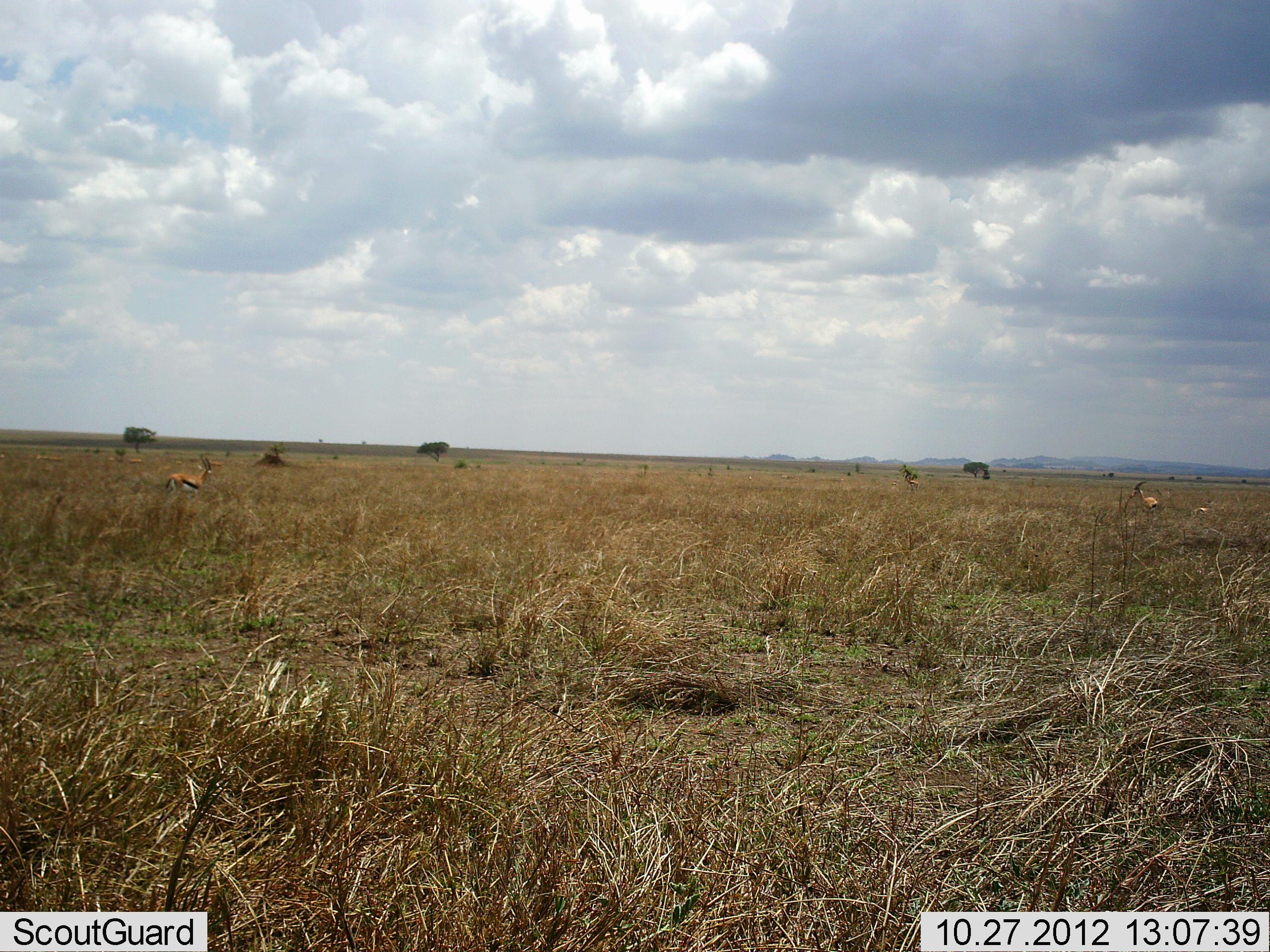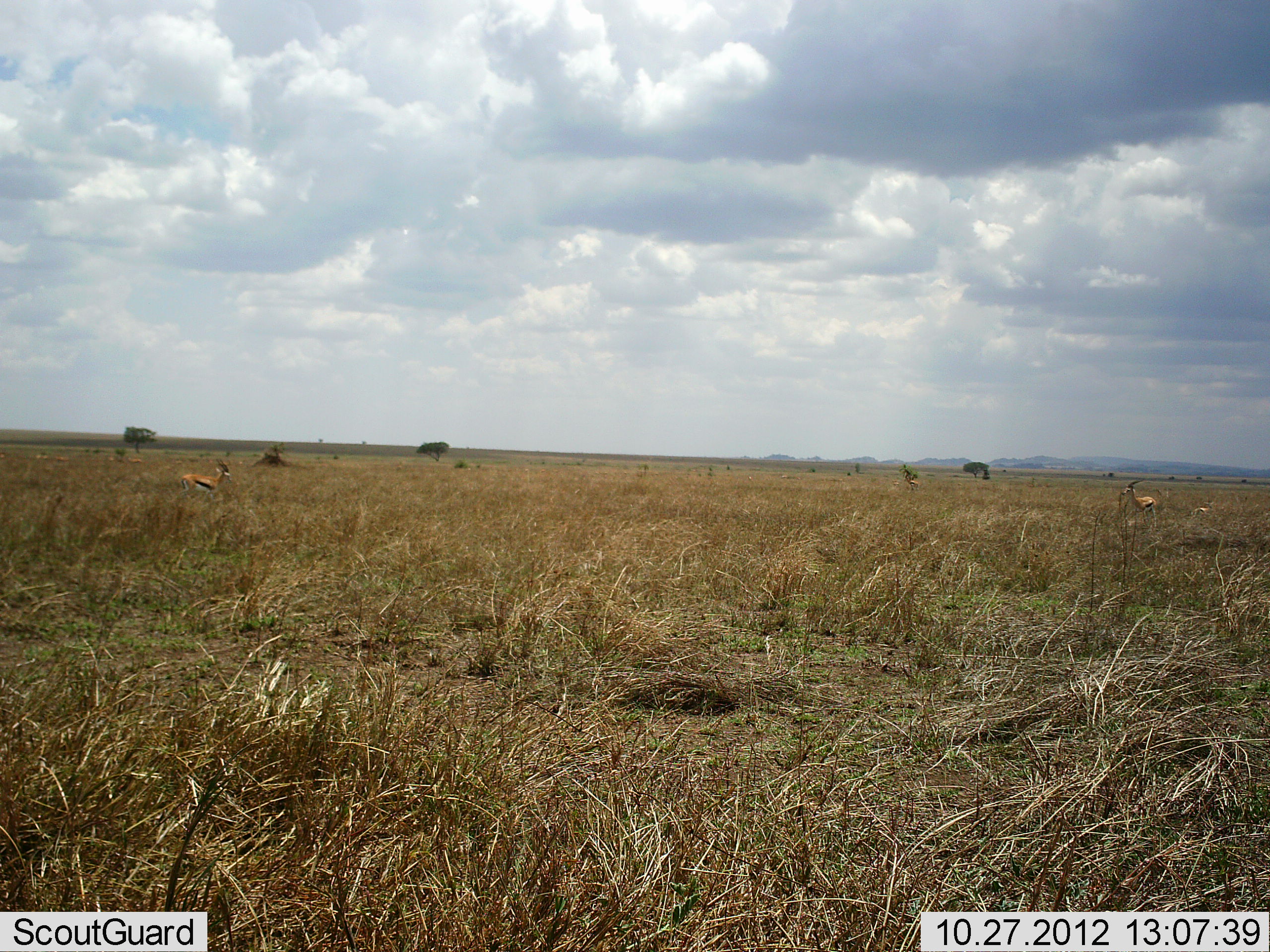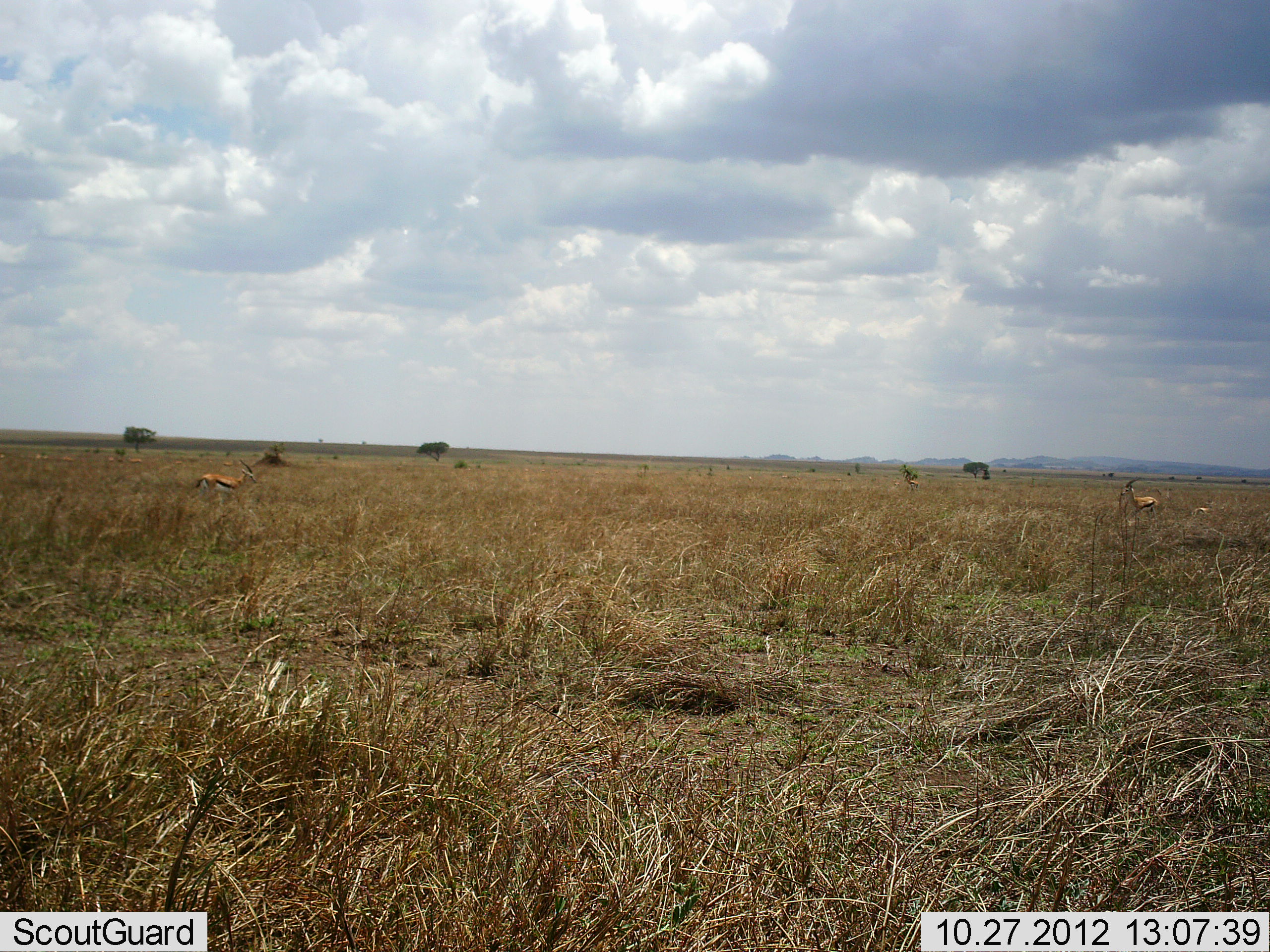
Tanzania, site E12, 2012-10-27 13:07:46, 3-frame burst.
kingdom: Animalia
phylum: Chordata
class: Mammalia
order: Artiodactyla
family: Bovidae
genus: Eudorcas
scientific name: Eudorcas thomsonii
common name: thomson's gazelle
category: gazellethomsons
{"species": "gazellethomsons (thomson's gazelle) (Eudorcas thomsonii)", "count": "2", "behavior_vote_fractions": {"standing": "20%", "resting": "0%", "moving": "90%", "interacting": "0%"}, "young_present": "0%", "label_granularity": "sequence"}